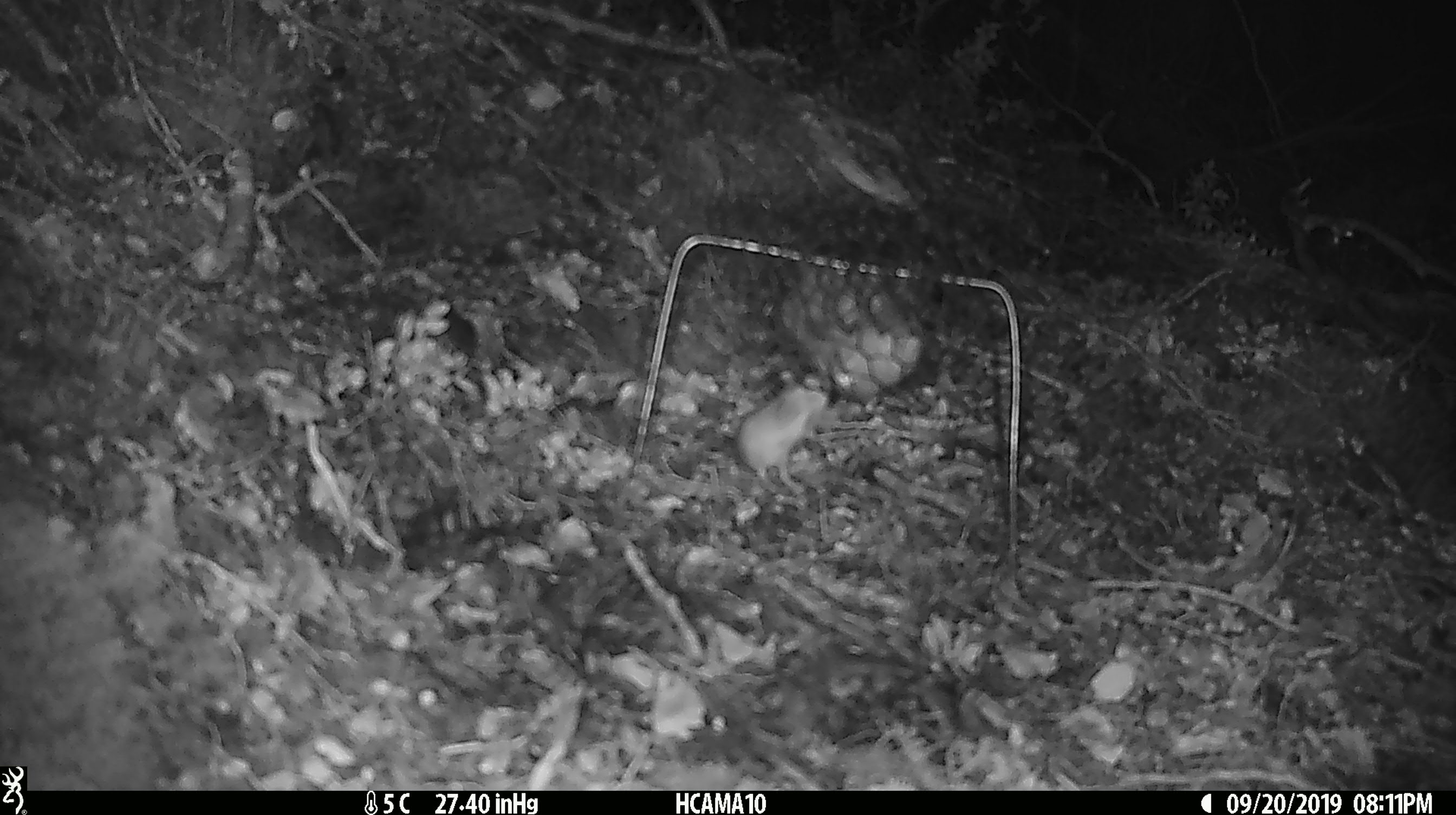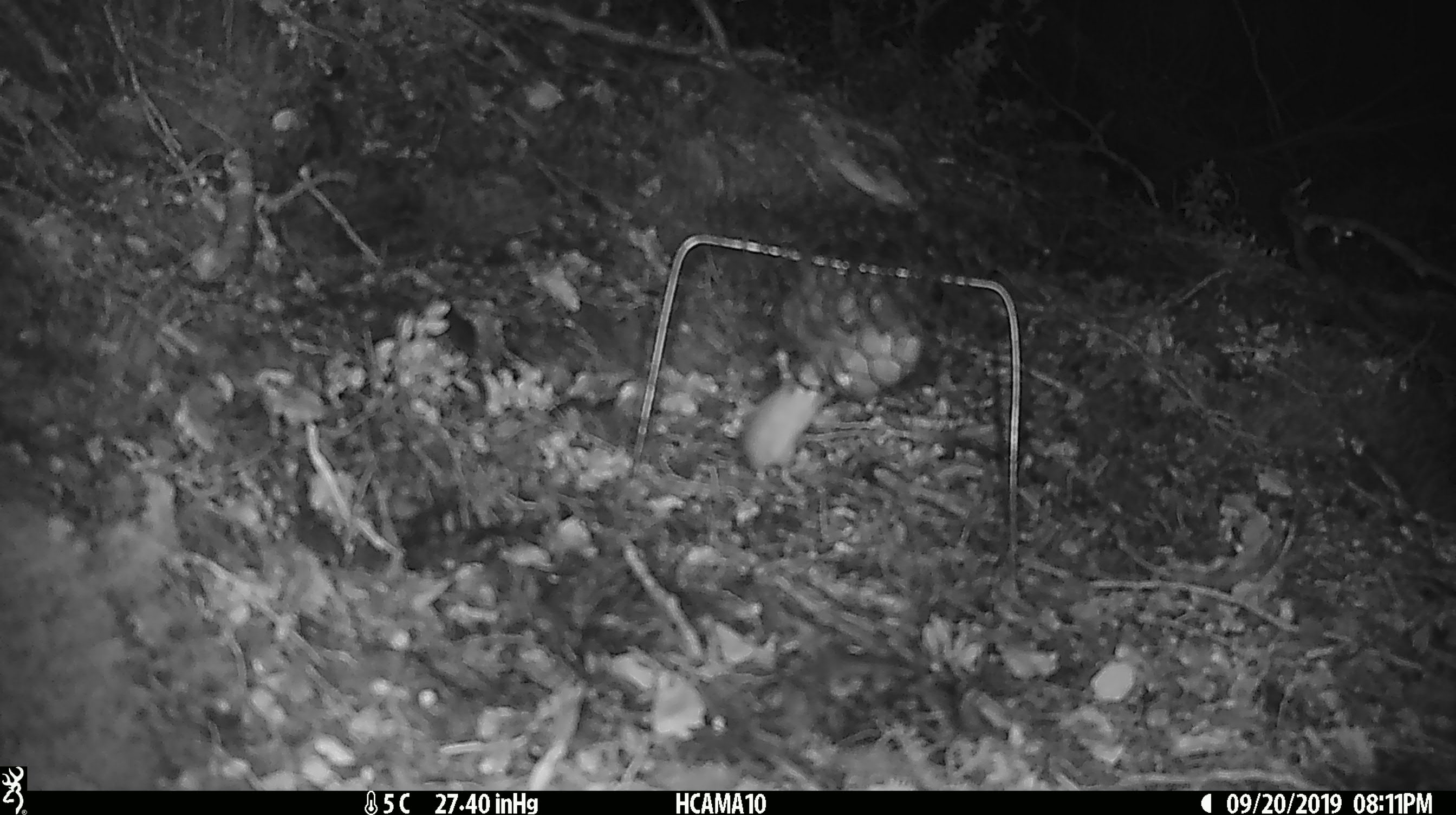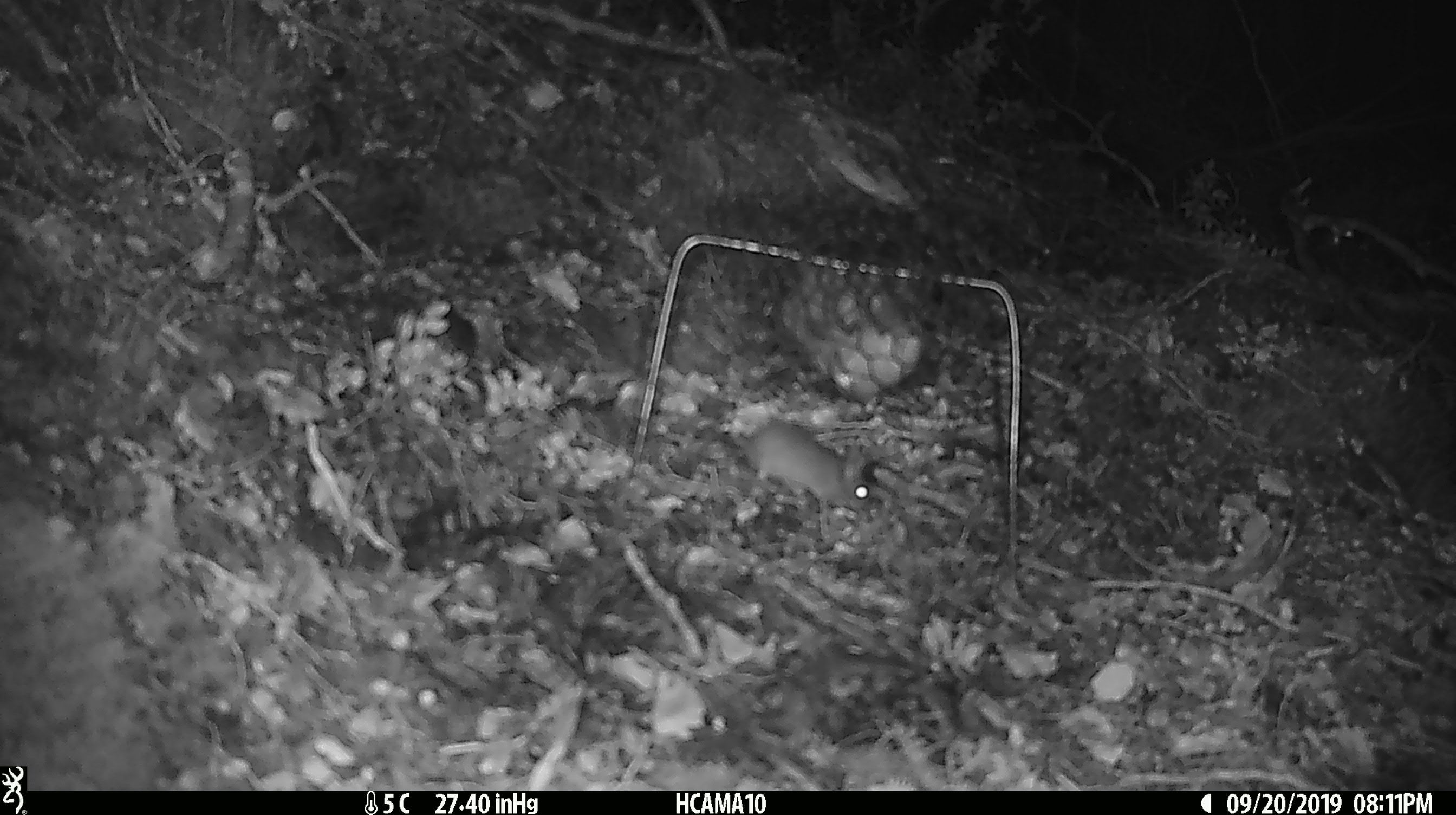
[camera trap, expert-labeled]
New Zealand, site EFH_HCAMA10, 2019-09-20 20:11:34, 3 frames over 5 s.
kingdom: Animalia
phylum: Chordata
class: Mammalia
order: Rodentia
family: Muridae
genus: Mus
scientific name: Mus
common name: mouse